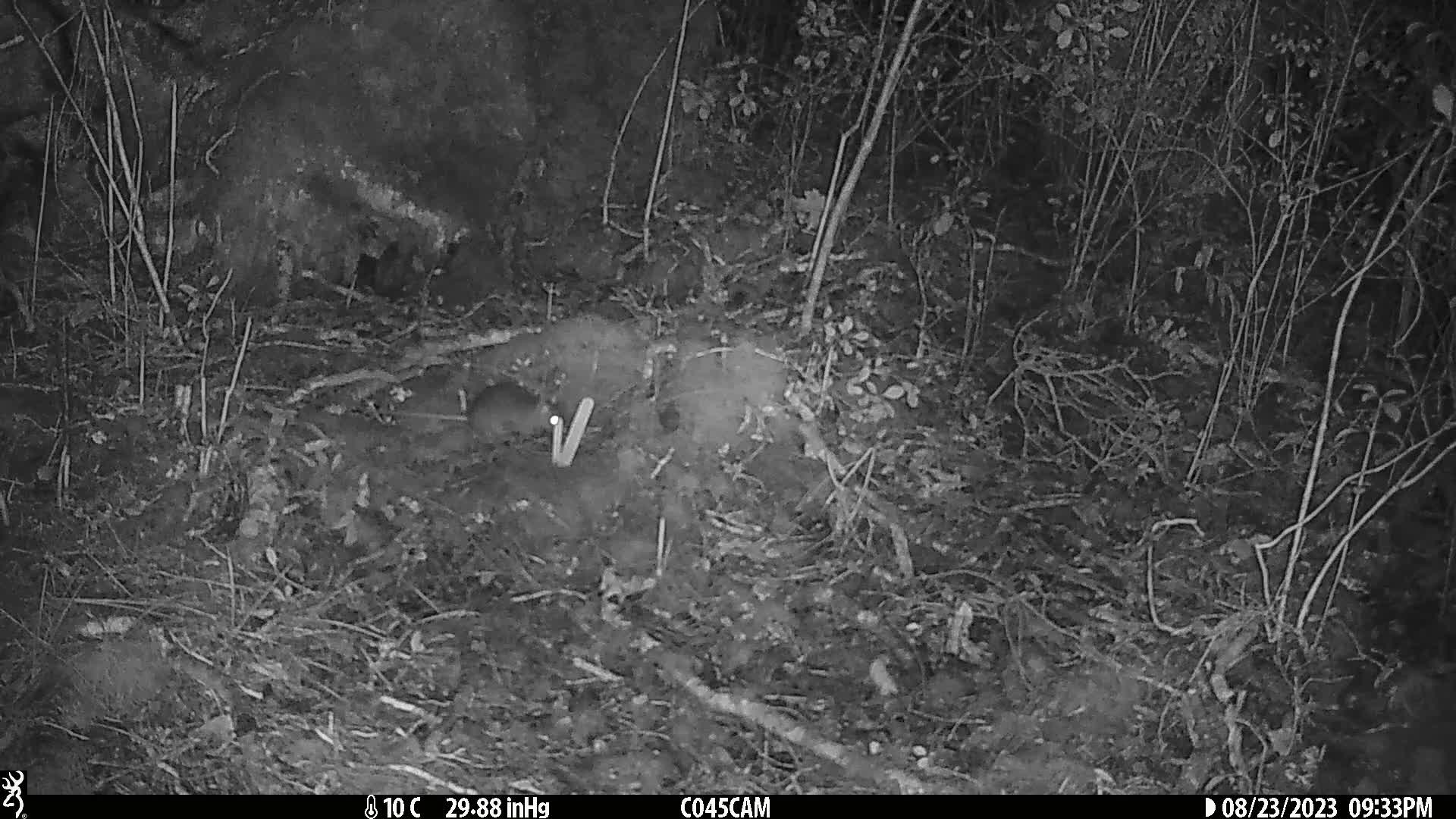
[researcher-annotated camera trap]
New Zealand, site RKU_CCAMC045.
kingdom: Animalia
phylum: Chordata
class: Mammalia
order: Rodentia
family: Muridae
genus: Rattus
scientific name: Rattus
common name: rat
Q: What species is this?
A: Rat (Rattus).